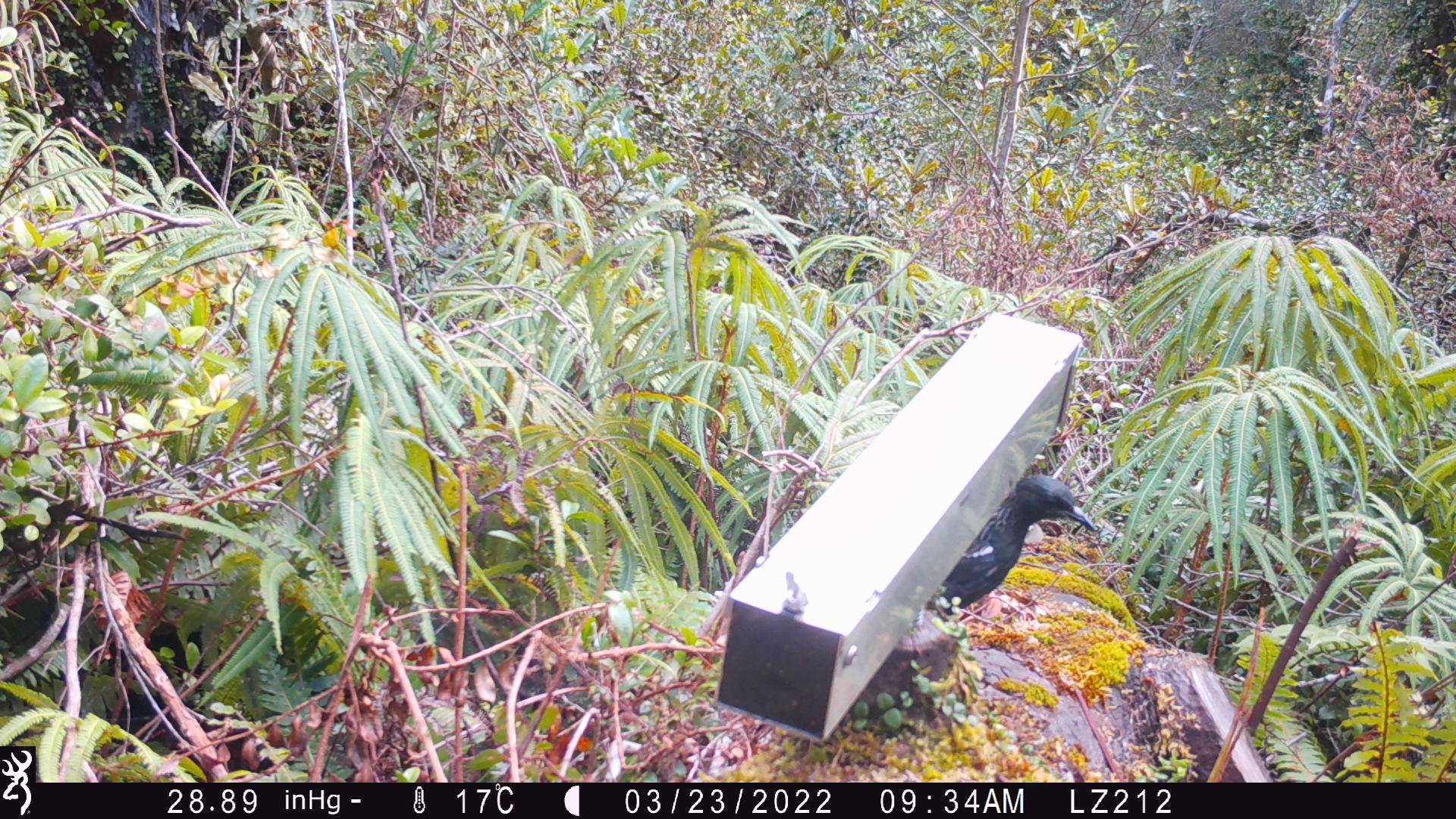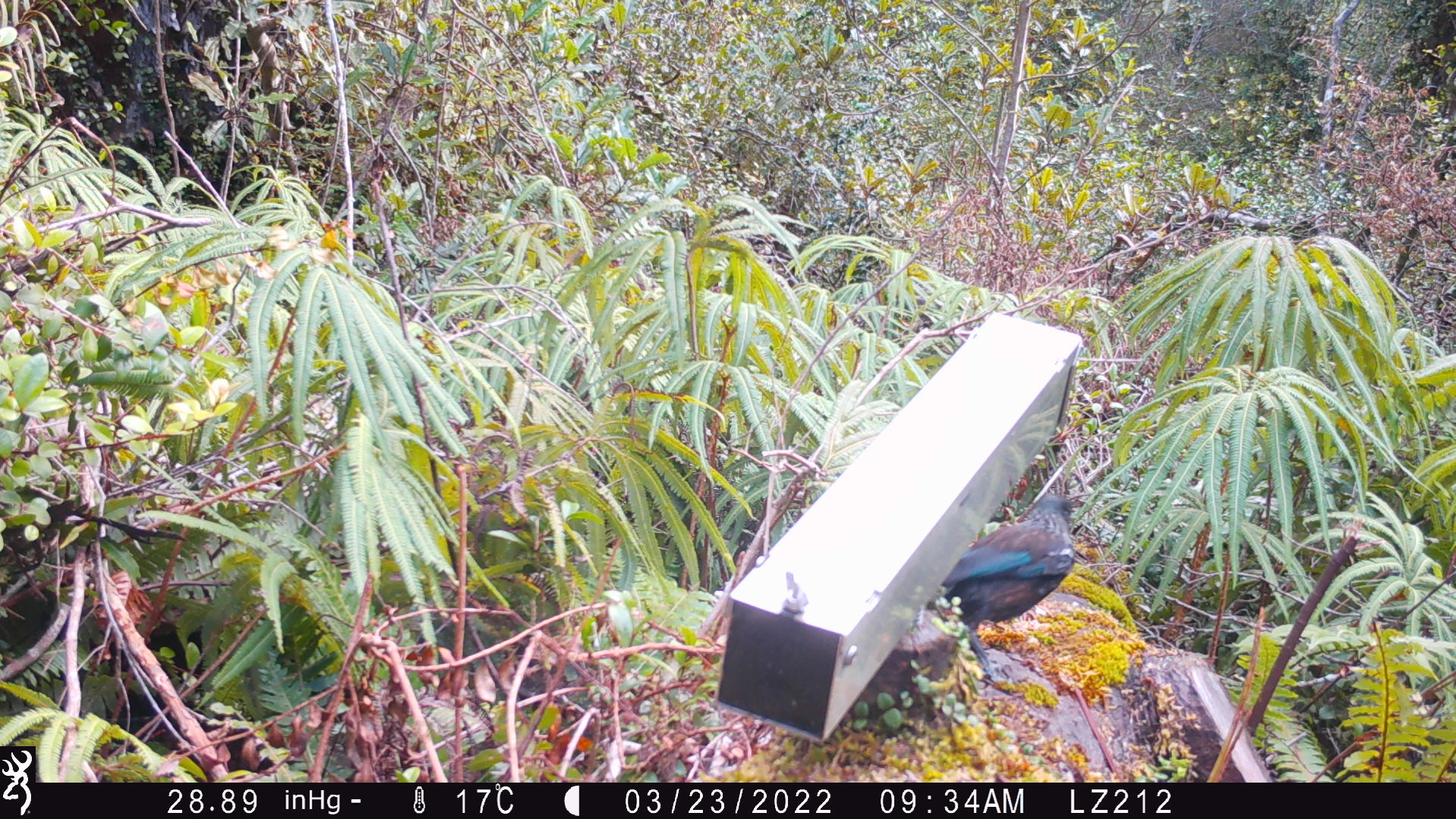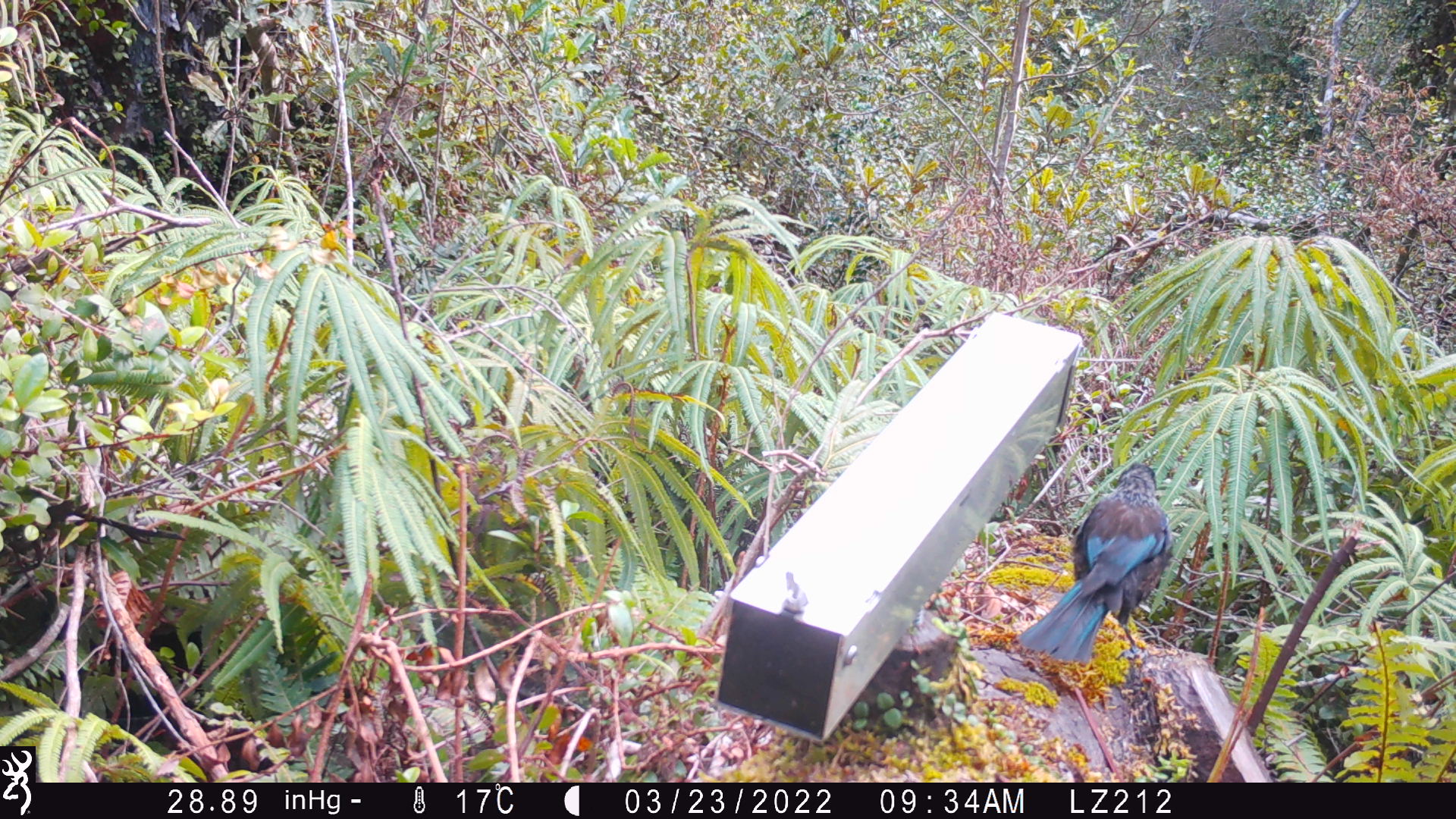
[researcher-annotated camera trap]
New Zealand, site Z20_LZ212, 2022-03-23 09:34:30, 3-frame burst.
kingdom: Animalia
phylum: Chordata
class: Aves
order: Passeriformes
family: Meliphagidae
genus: Prosthemadera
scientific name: Prosthemadera novaeseelandiae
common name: tui